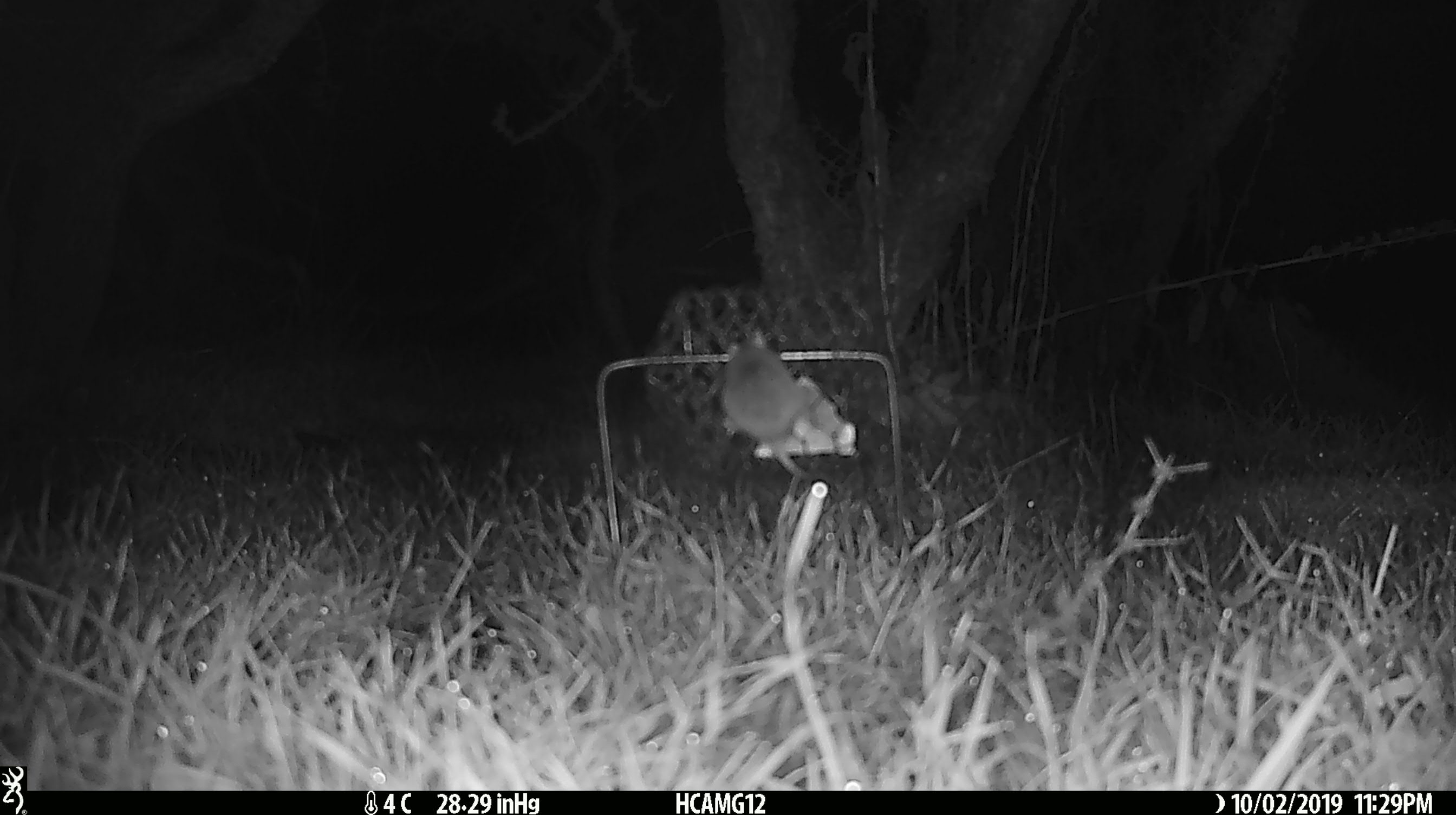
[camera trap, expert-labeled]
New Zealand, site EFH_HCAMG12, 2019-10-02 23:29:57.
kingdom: Animalia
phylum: Chordata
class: Mammalia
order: Rodentia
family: Muridae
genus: Mus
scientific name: Mus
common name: mouse